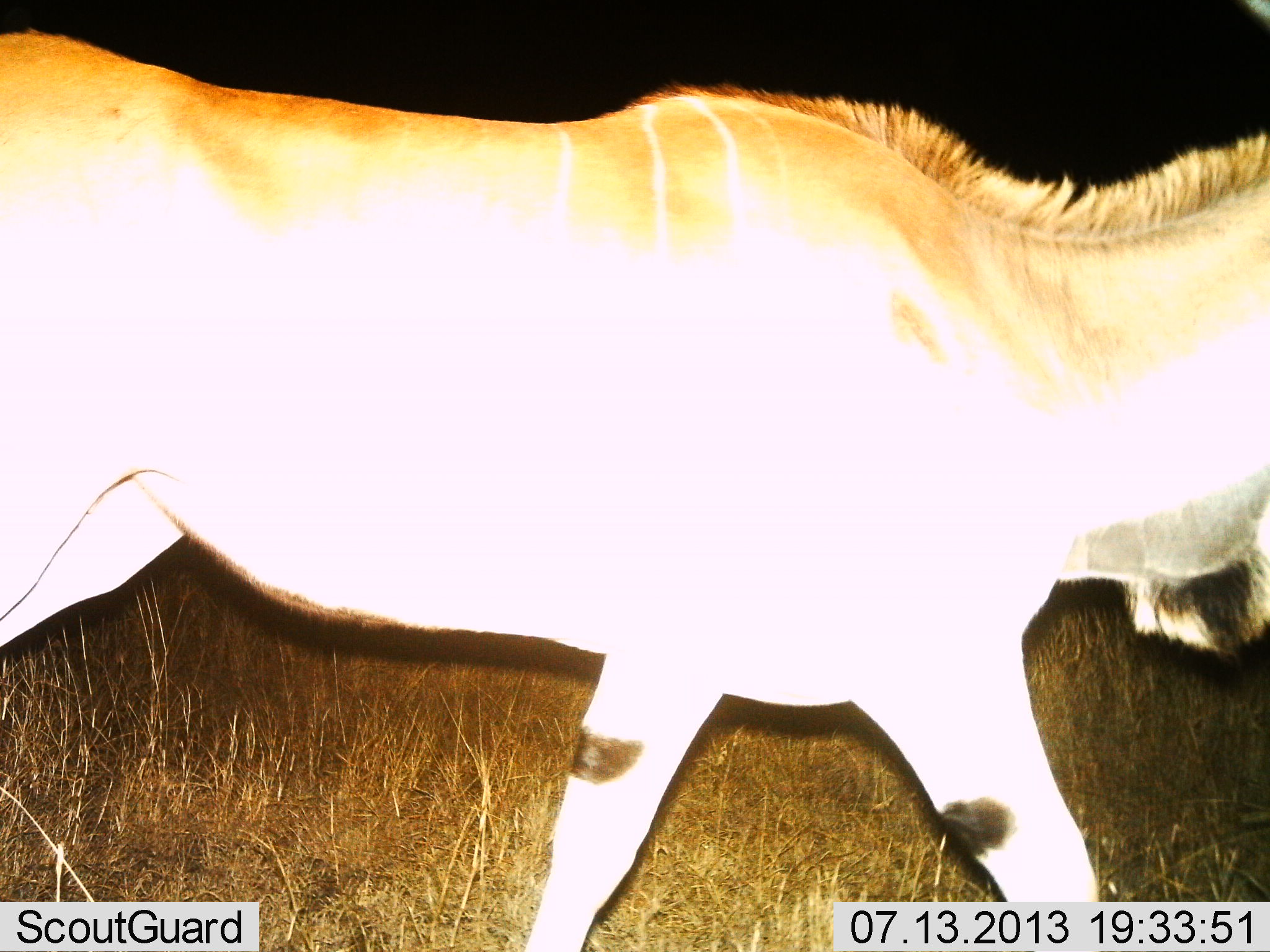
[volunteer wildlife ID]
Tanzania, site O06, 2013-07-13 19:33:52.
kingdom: Animalia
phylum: Chordata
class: Mammalia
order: Artiodactyla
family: Bovidae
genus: Tragelaphus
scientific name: Tragelaphus oryx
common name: eland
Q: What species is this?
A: Eland (Tragelaphus oryx).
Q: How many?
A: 1.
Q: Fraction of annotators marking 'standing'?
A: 0%.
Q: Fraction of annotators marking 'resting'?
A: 0%.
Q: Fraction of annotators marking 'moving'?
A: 100%.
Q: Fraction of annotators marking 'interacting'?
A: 0%.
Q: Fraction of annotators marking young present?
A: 0%.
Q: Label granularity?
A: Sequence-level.